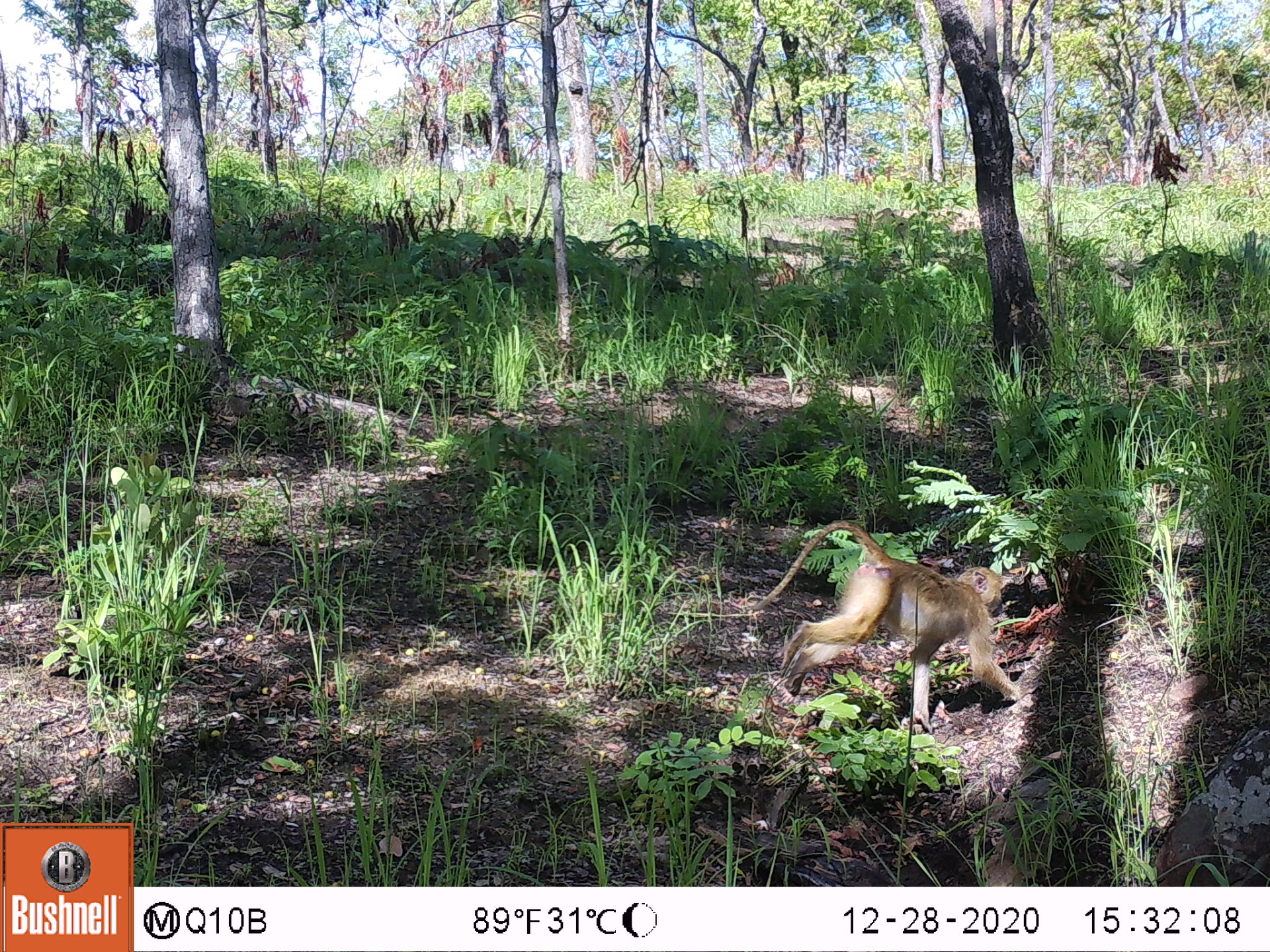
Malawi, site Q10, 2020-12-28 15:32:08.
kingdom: Animalia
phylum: Chordata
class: Mammalia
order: Primates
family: Cercopithecidae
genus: Papio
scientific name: Papio cynocephalus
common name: yellow baboon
Yellow baboon (Papio cynocephalus), count 1.